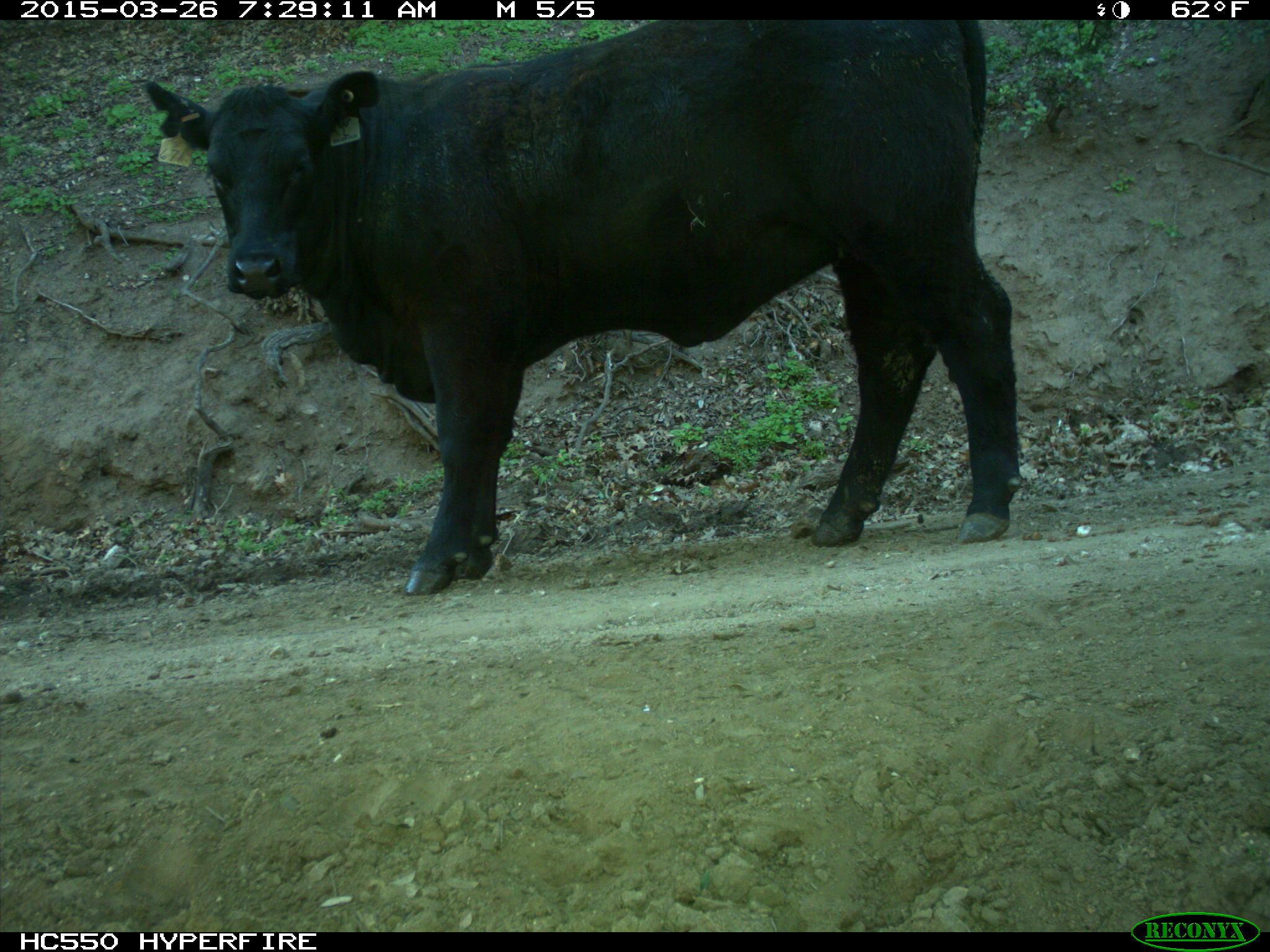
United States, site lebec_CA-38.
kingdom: Animalia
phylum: Chordata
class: Mammalia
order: Artiodactyla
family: Bovidae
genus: Bos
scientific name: Bos taurus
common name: domestic cow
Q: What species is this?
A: Bos taurus (domestic cow).